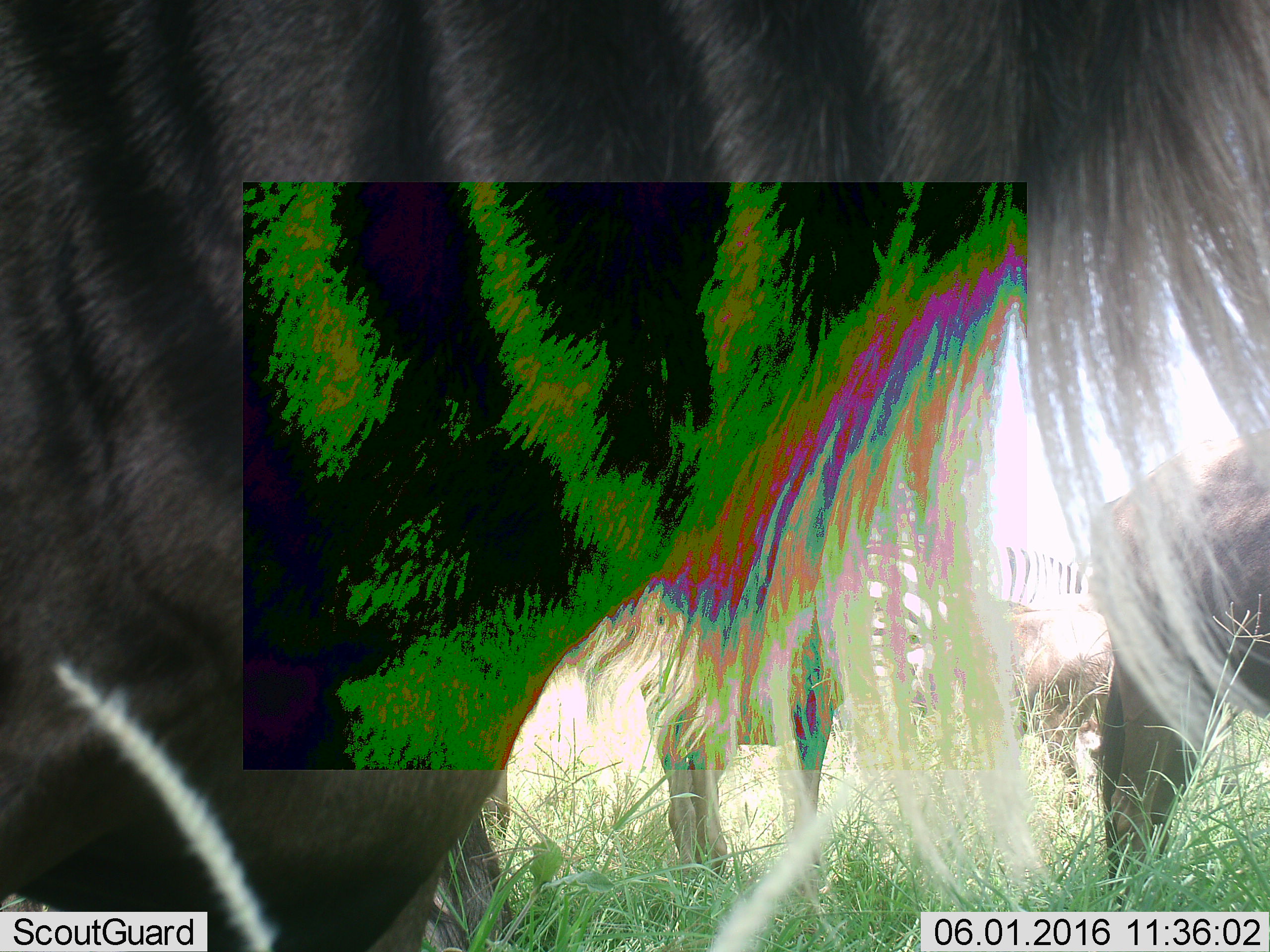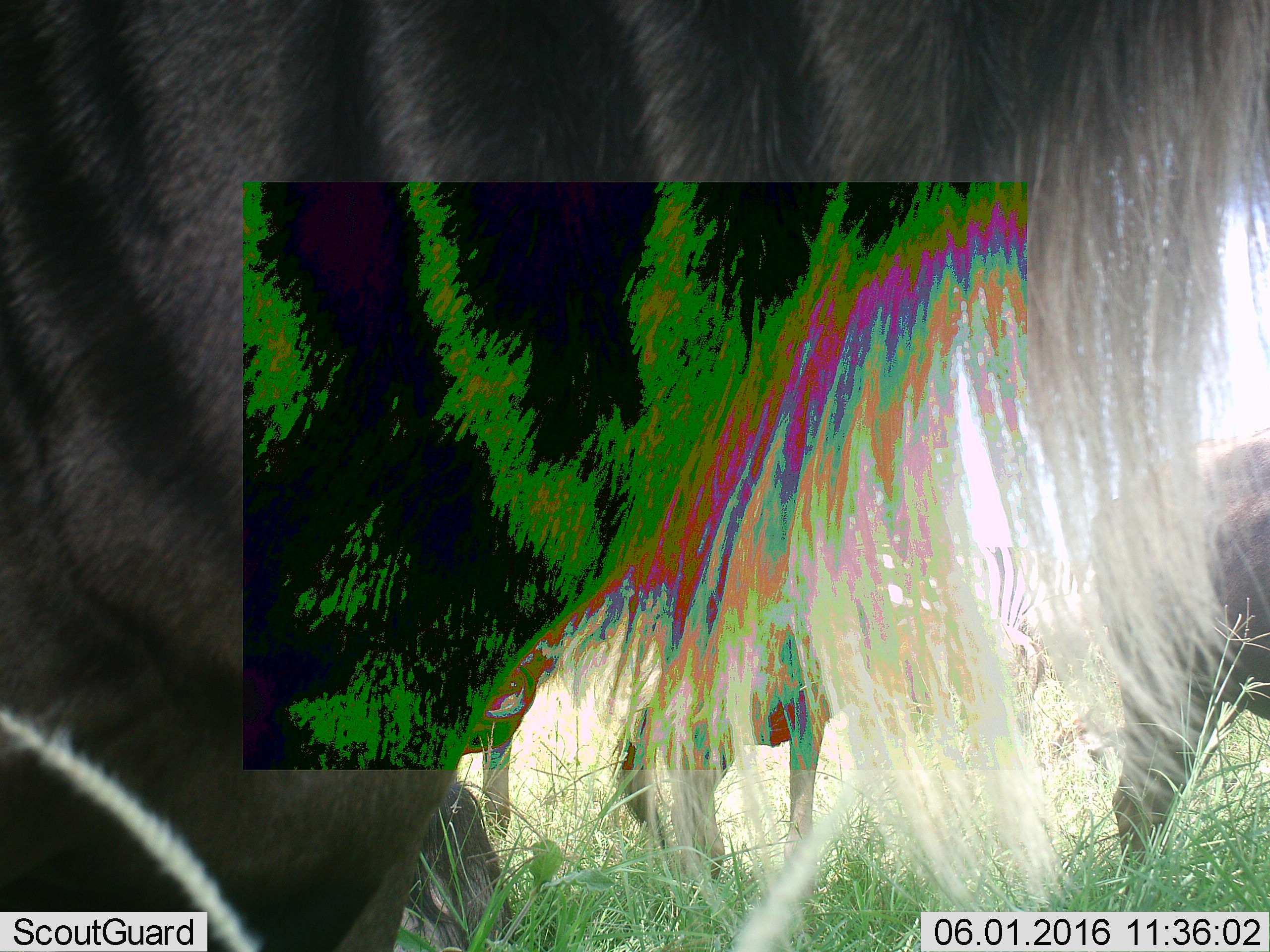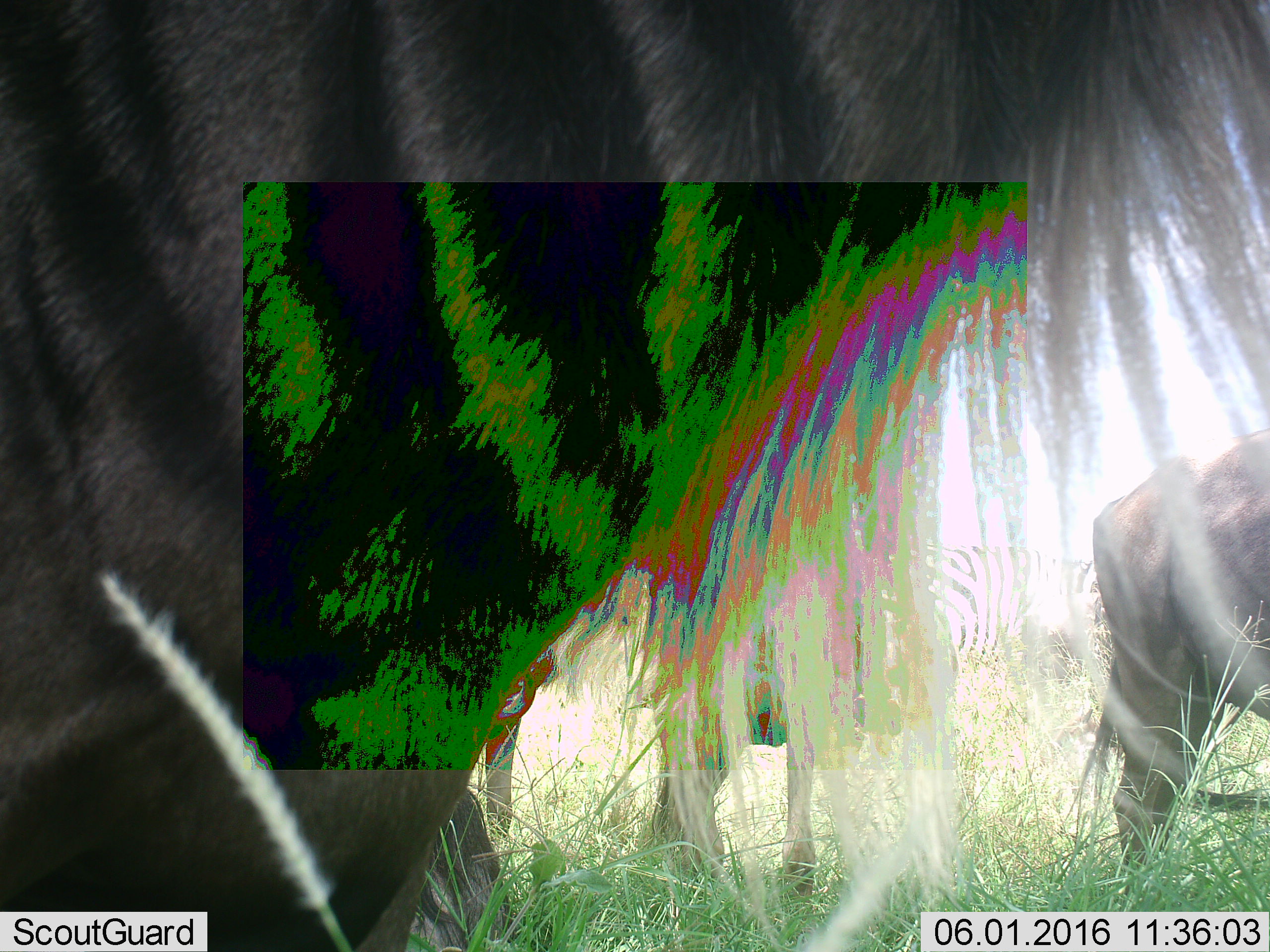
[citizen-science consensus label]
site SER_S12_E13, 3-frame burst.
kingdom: Animalia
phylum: Chordata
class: Mammalia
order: Perissodactyla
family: Equidae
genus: Equus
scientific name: Equus quagga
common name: plains zebra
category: zebraplains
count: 2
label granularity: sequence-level